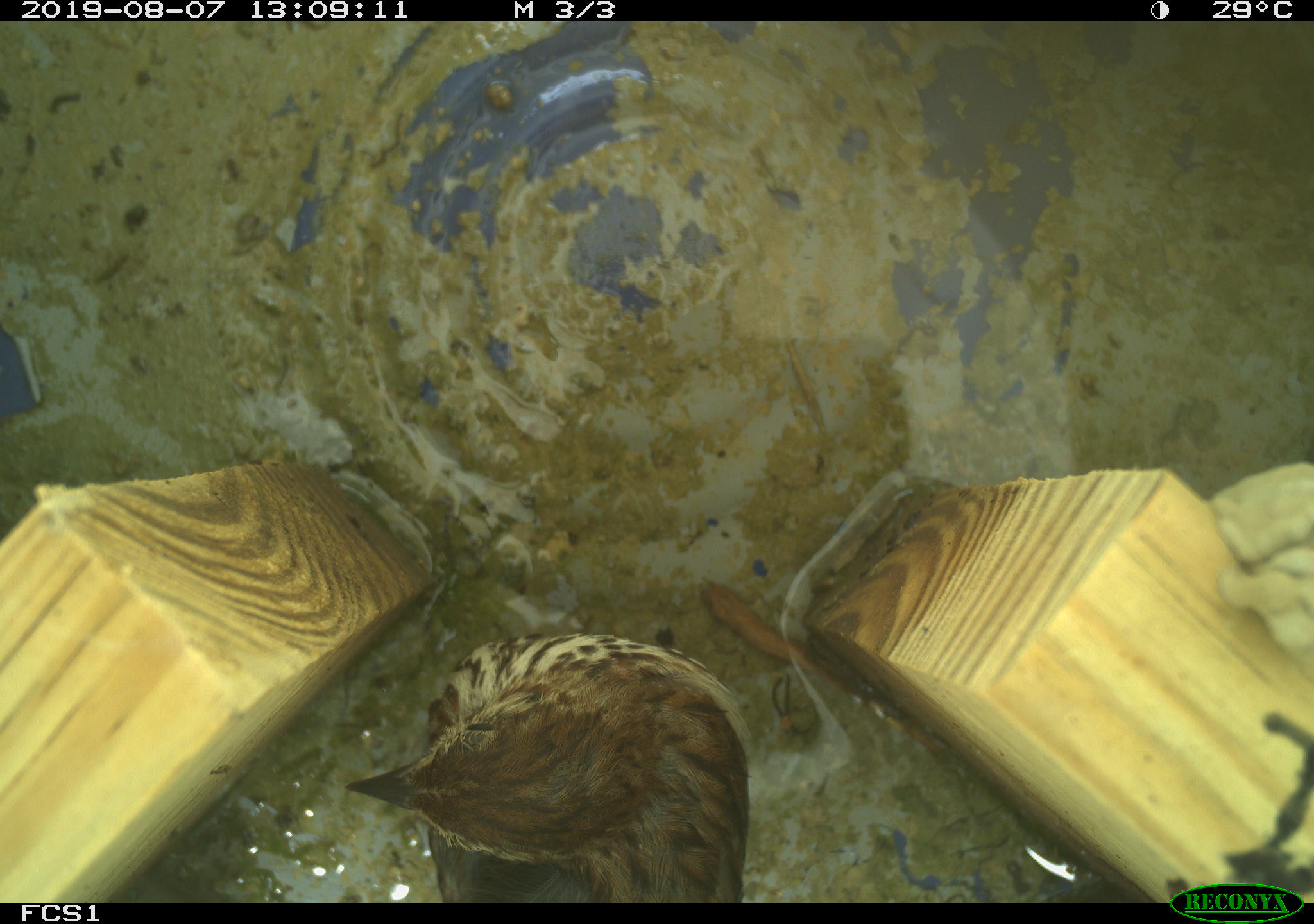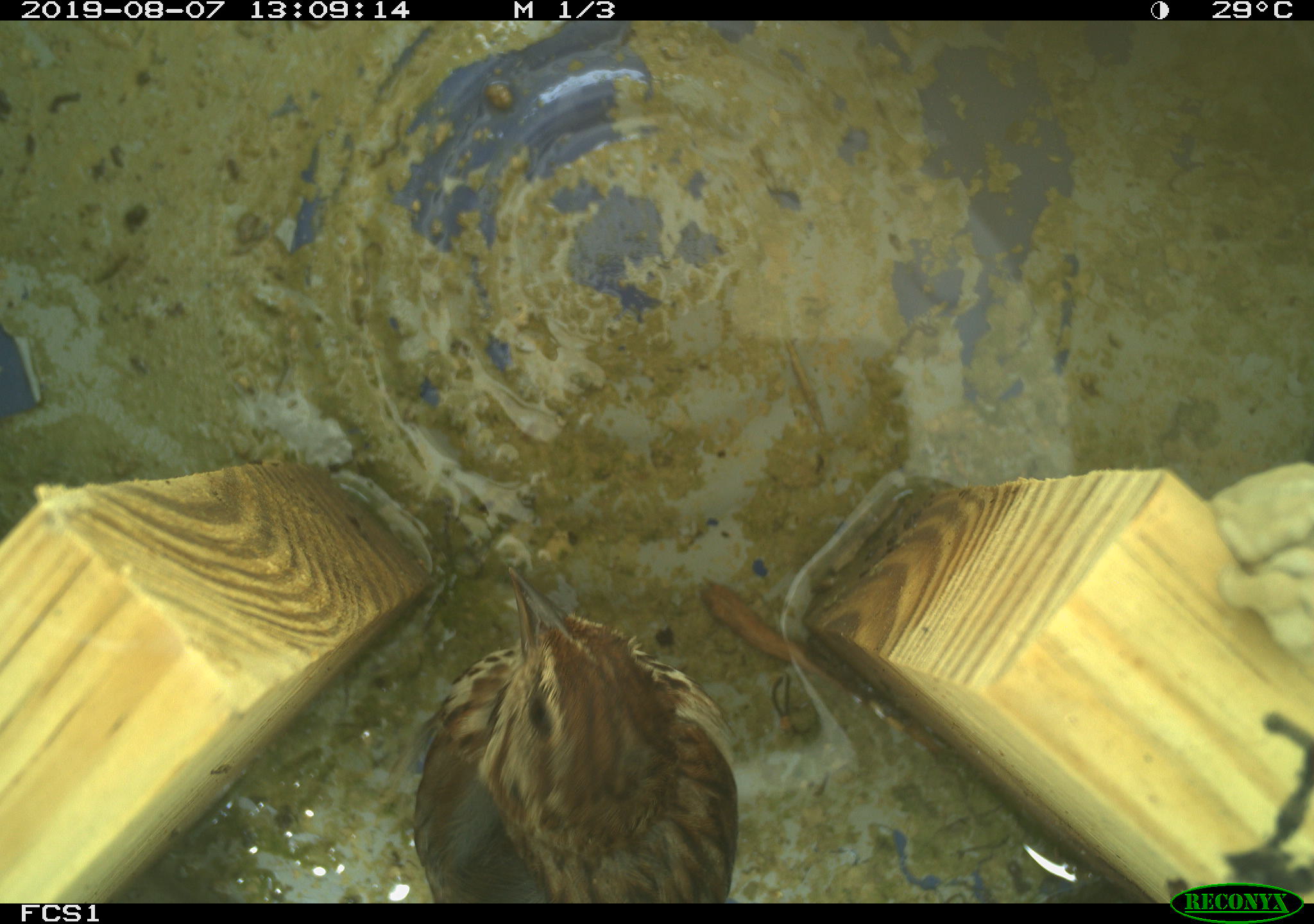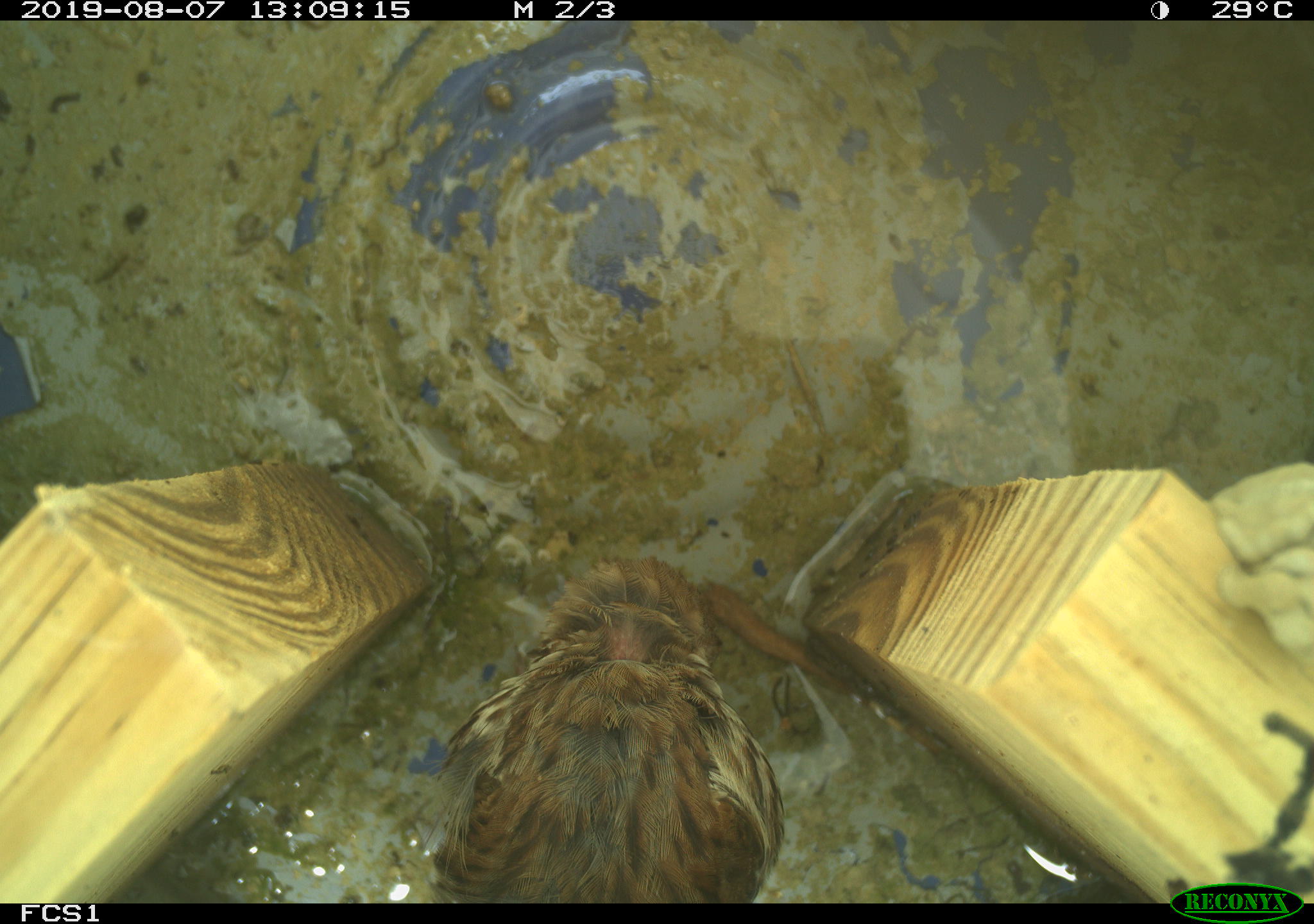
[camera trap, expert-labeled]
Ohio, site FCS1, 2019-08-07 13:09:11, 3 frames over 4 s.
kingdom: Animalia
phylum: Chordata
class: Aves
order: Passeriformes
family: Passerellidae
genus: Melospiza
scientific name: Melospiza melodia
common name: song sparrow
Song sparrow (Melospiza melodia).